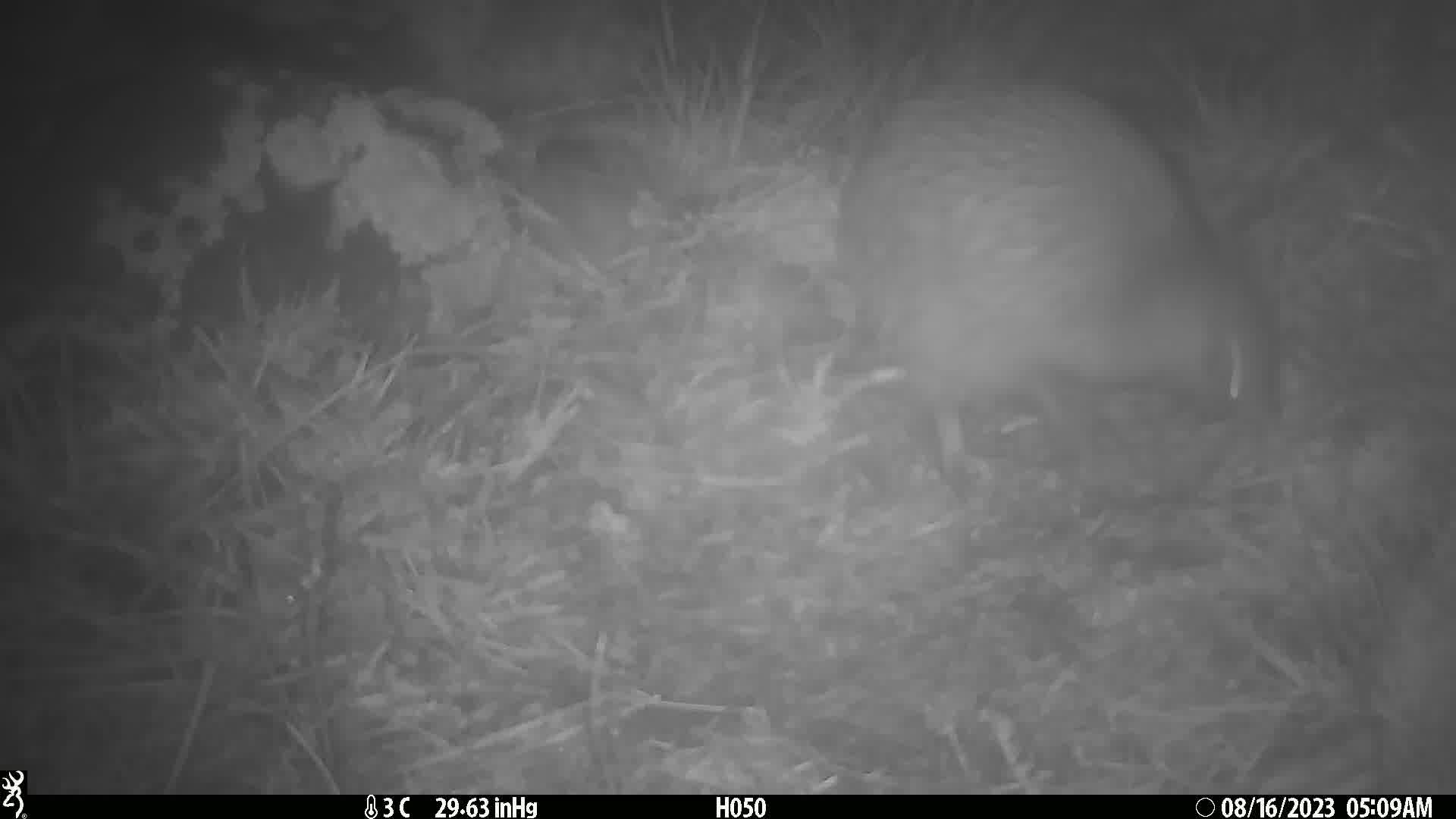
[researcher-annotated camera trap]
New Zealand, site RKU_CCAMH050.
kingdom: Animalia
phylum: Chordata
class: Aves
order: Apterygiformes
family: Apterygidae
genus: Apteryx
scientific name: Apteryx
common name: kiwi